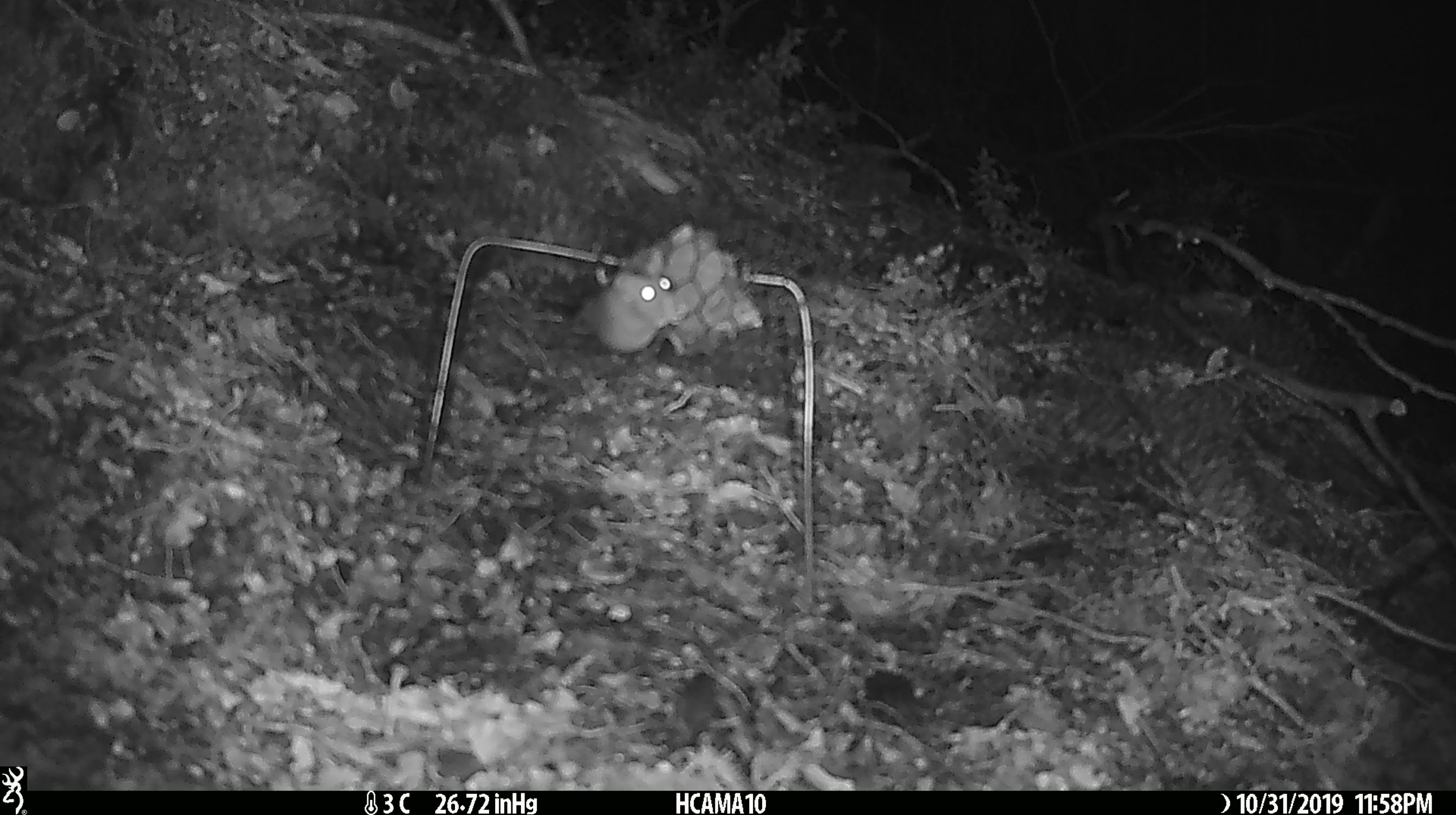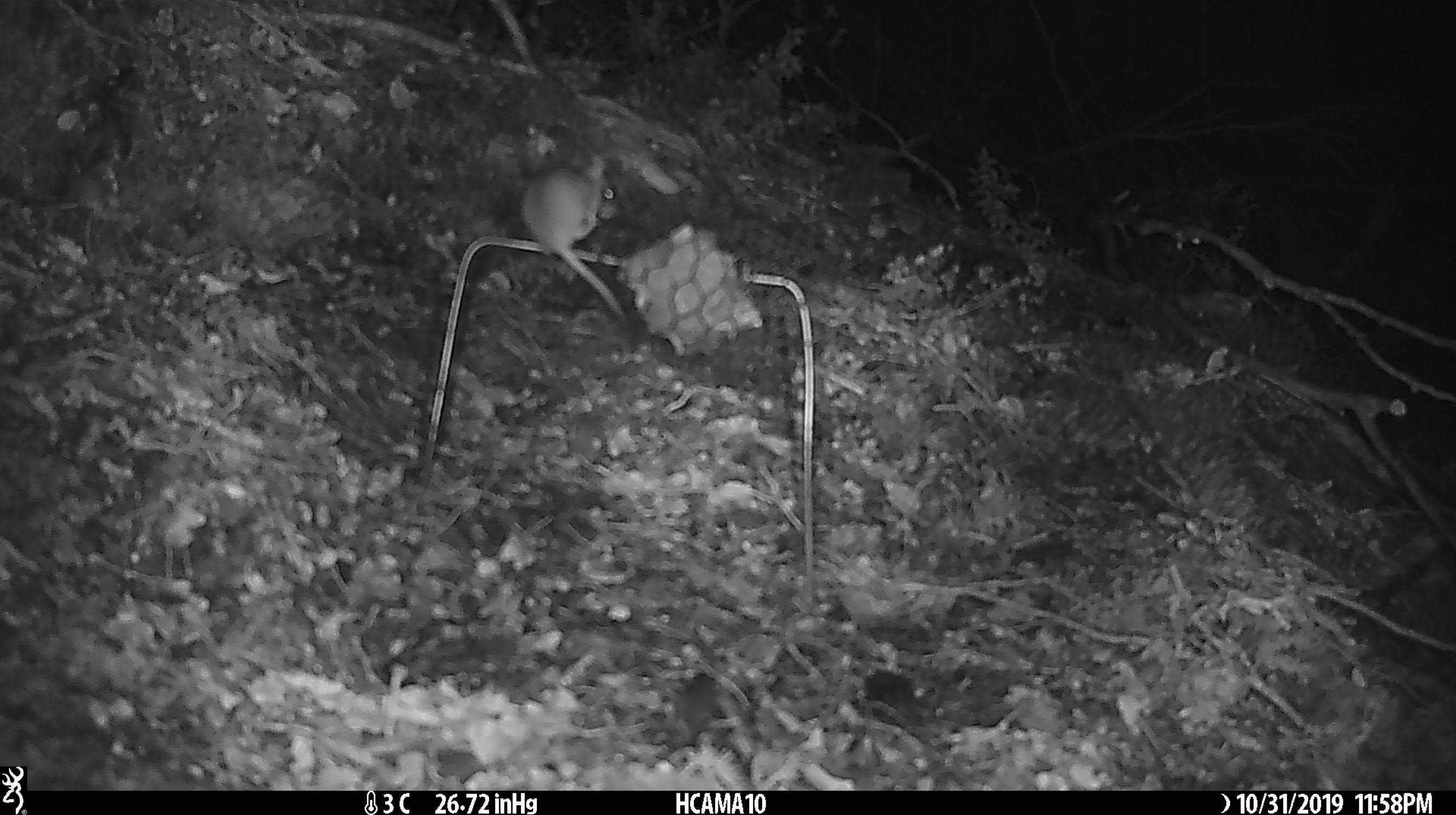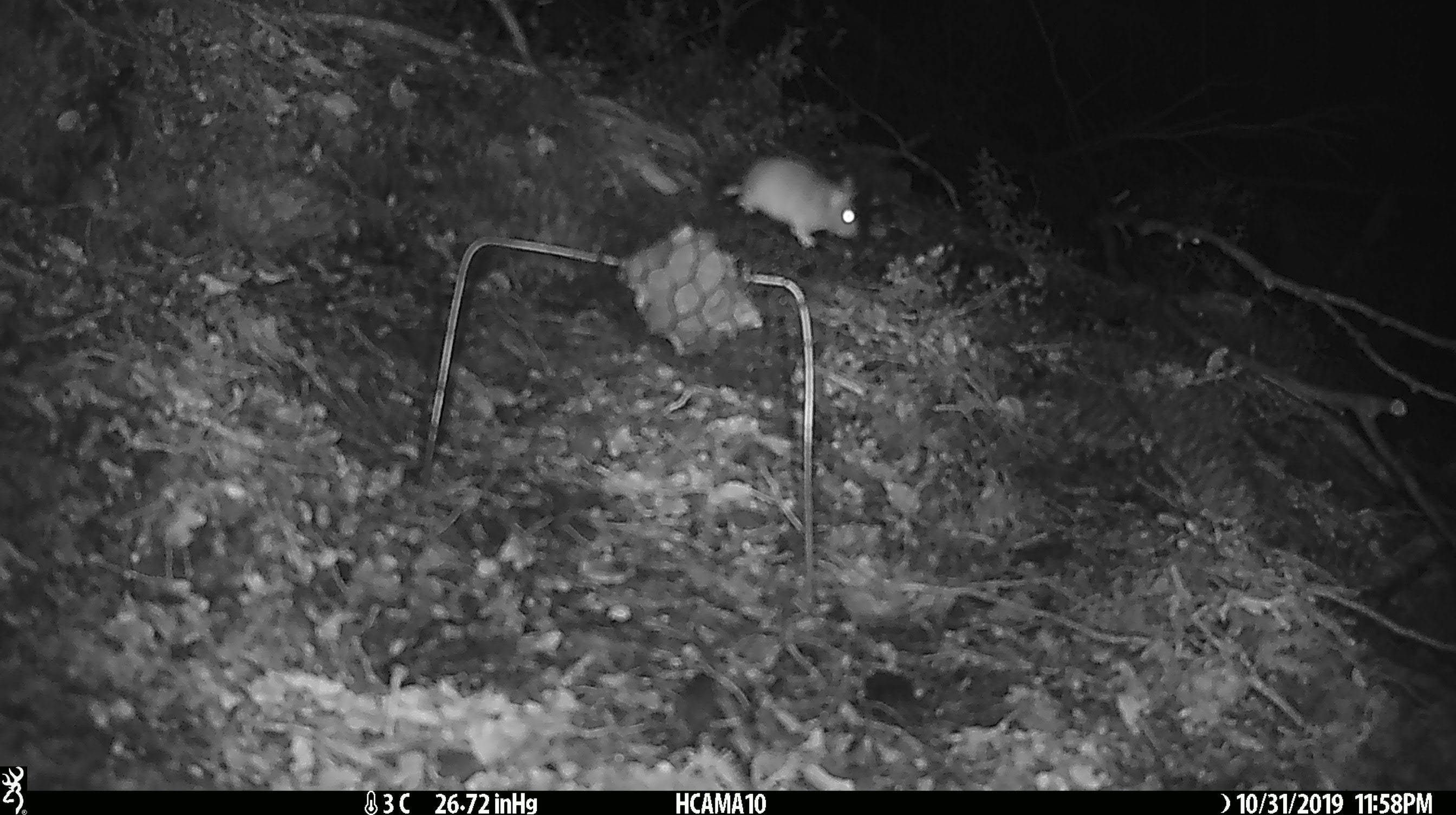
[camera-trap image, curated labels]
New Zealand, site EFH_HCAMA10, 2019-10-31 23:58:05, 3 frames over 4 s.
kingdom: Animalia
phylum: Chordata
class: Mammalia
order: Rodentia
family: Muridae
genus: Mus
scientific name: Mus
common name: mouse